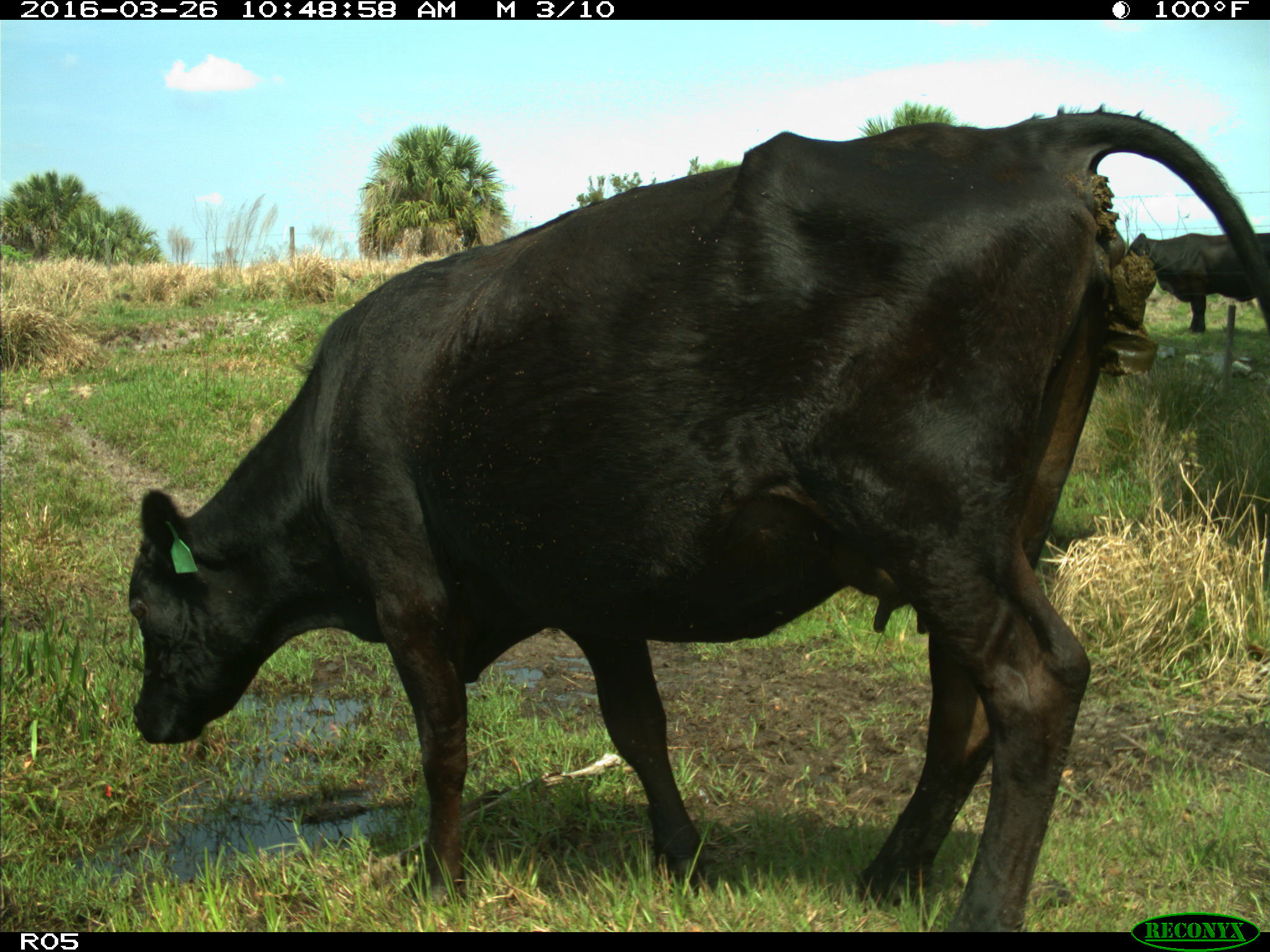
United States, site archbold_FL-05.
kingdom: Animalia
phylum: Chordata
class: Mammalia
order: Artiodactyla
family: Bovidae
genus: Bos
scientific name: Bos taurus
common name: domestic cow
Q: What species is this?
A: Bos taurus (domestic cow).